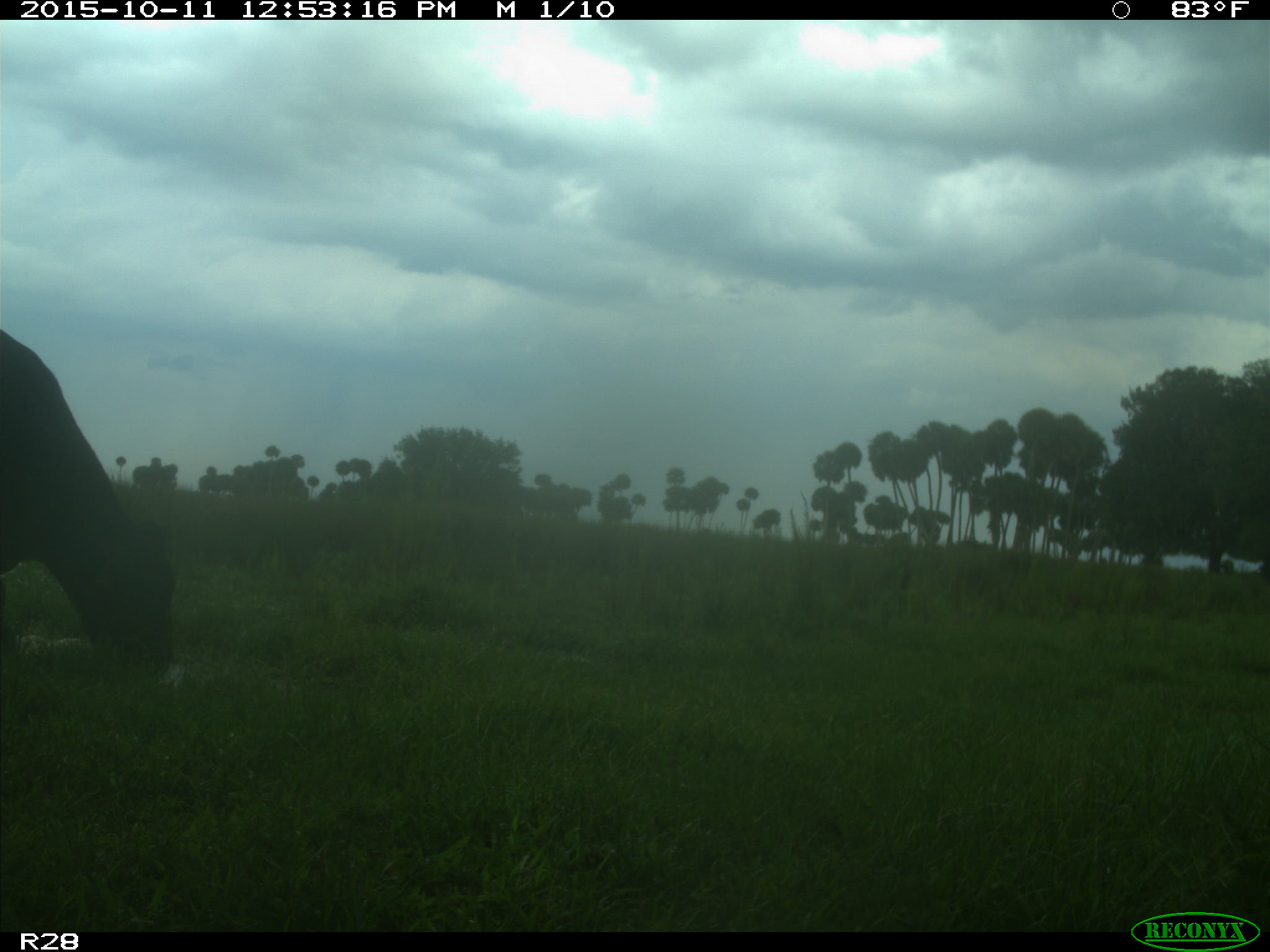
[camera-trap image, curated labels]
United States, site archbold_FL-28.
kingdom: Animalia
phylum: Chordata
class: Mammalia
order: Artiodactyla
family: Bovidae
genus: Bos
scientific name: Bos taurus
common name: domestic cow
Bos taurus (domestic cow).